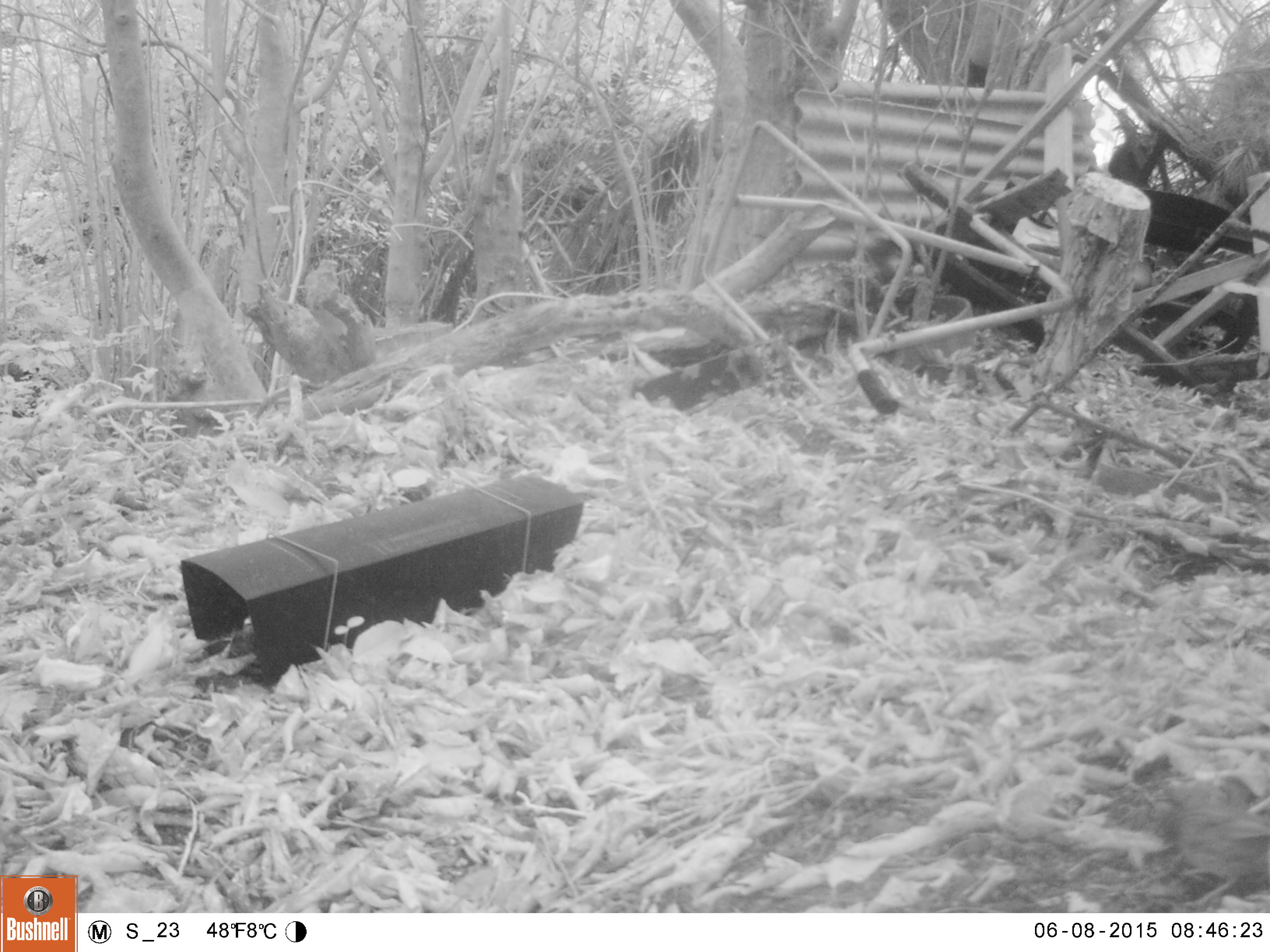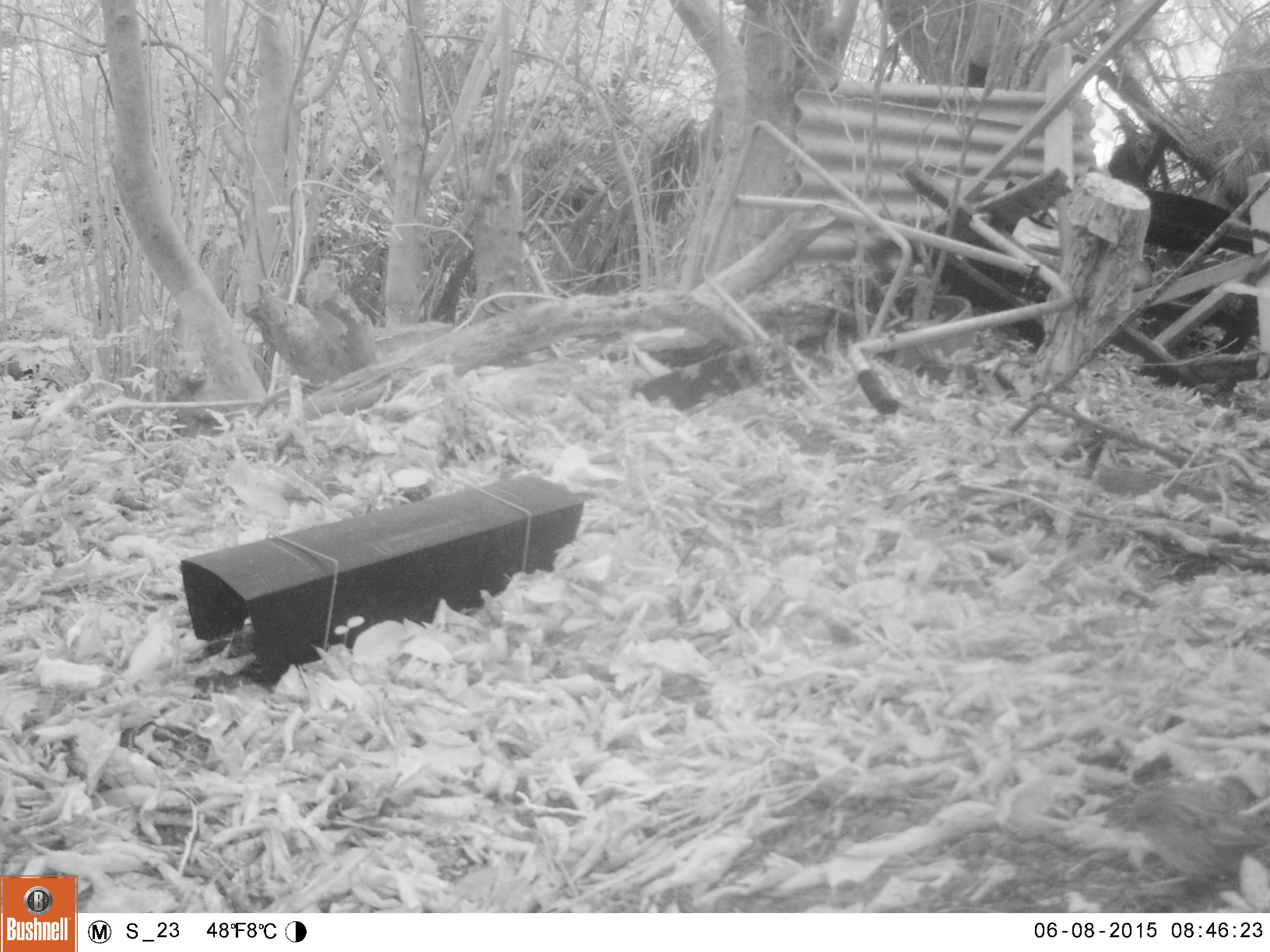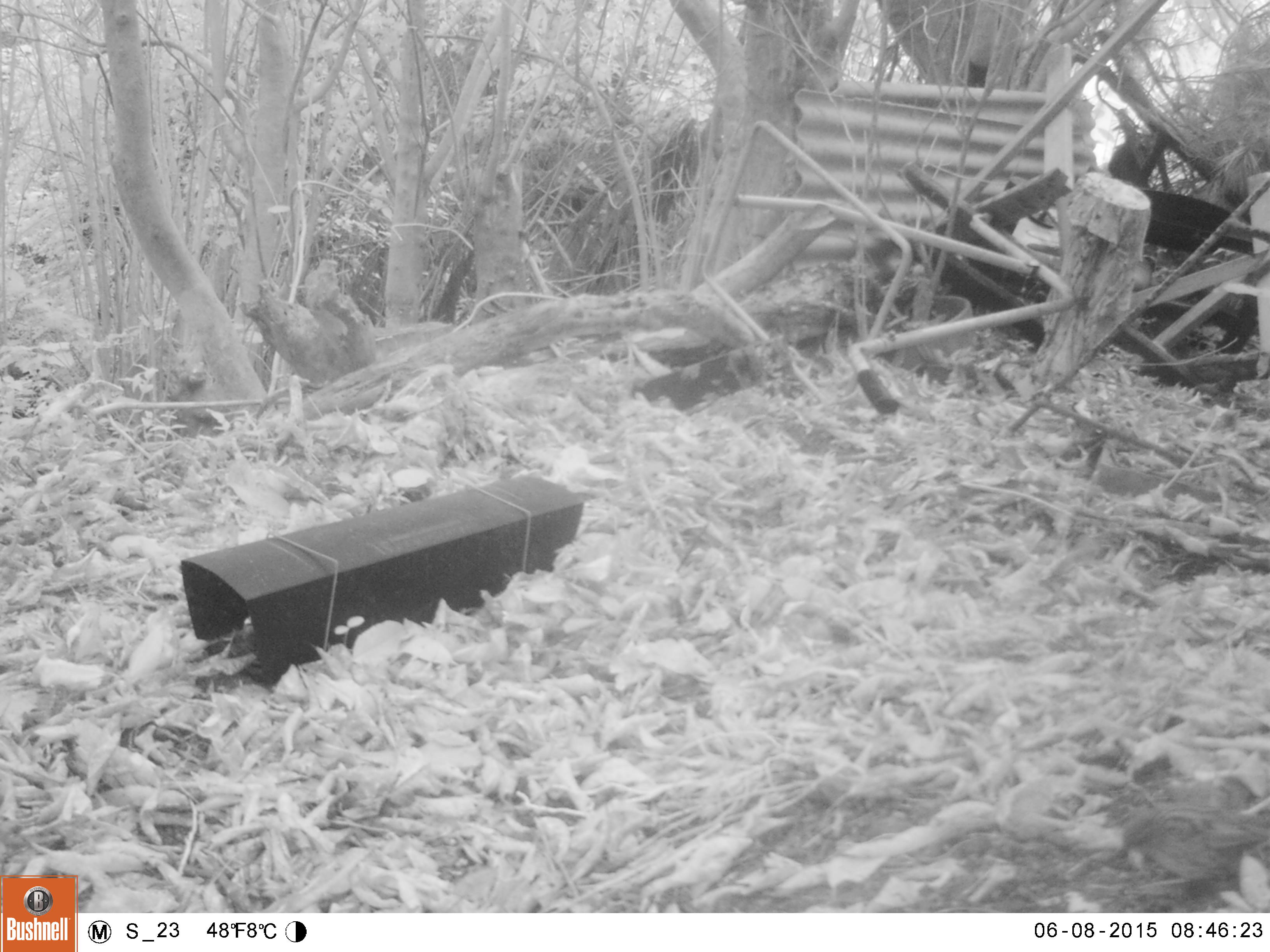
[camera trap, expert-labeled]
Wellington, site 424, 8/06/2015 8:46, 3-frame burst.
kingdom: Animalia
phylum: Chordata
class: Aves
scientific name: Aves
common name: bird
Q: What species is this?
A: Bird (Aves).